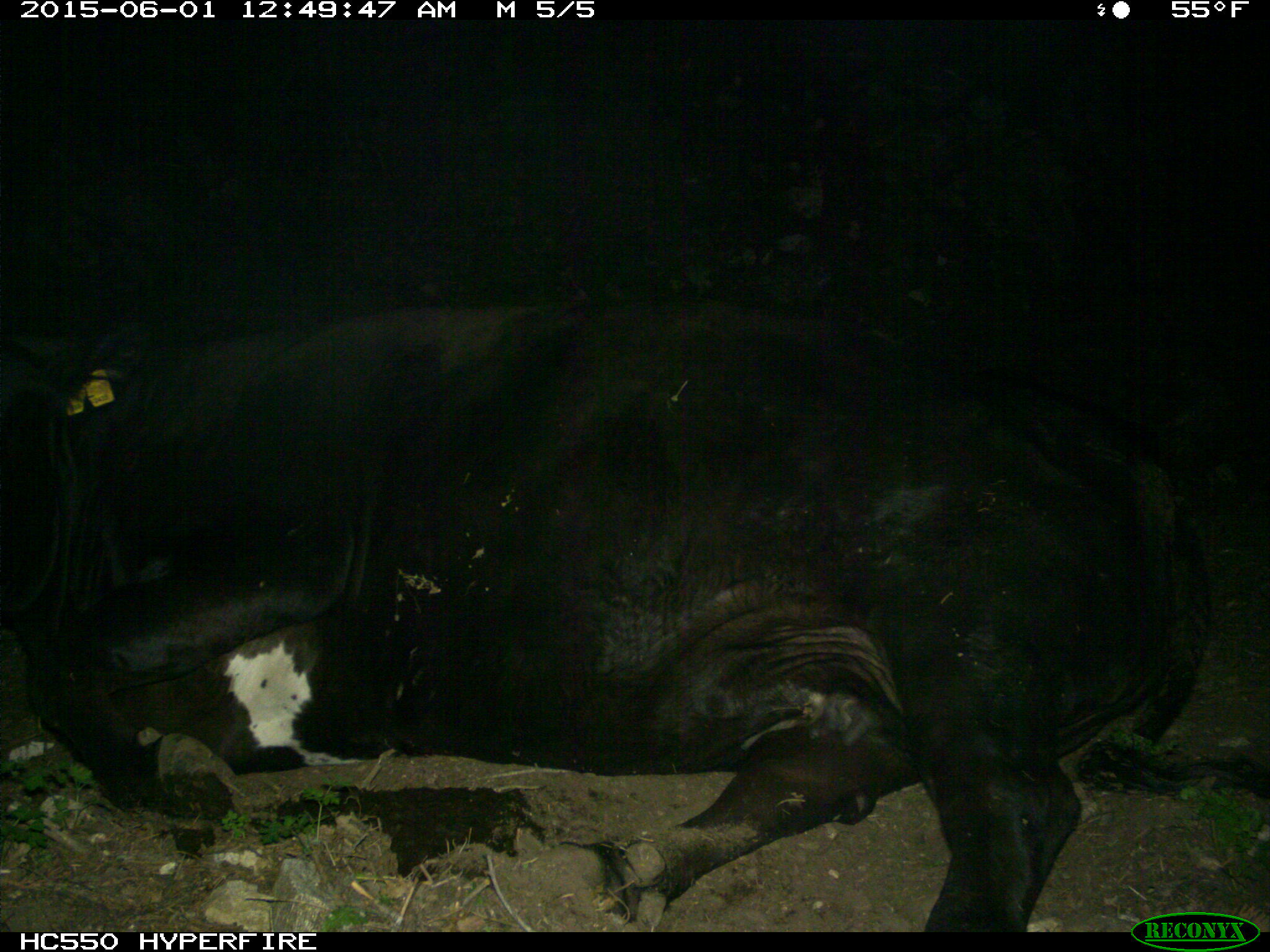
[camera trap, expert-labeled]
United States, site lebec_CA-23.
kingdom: Animalia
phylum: Chordata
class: Mammalia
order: Artiodactyla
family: Bovidae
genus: Bos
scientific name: Bos taurus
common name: domestic cow